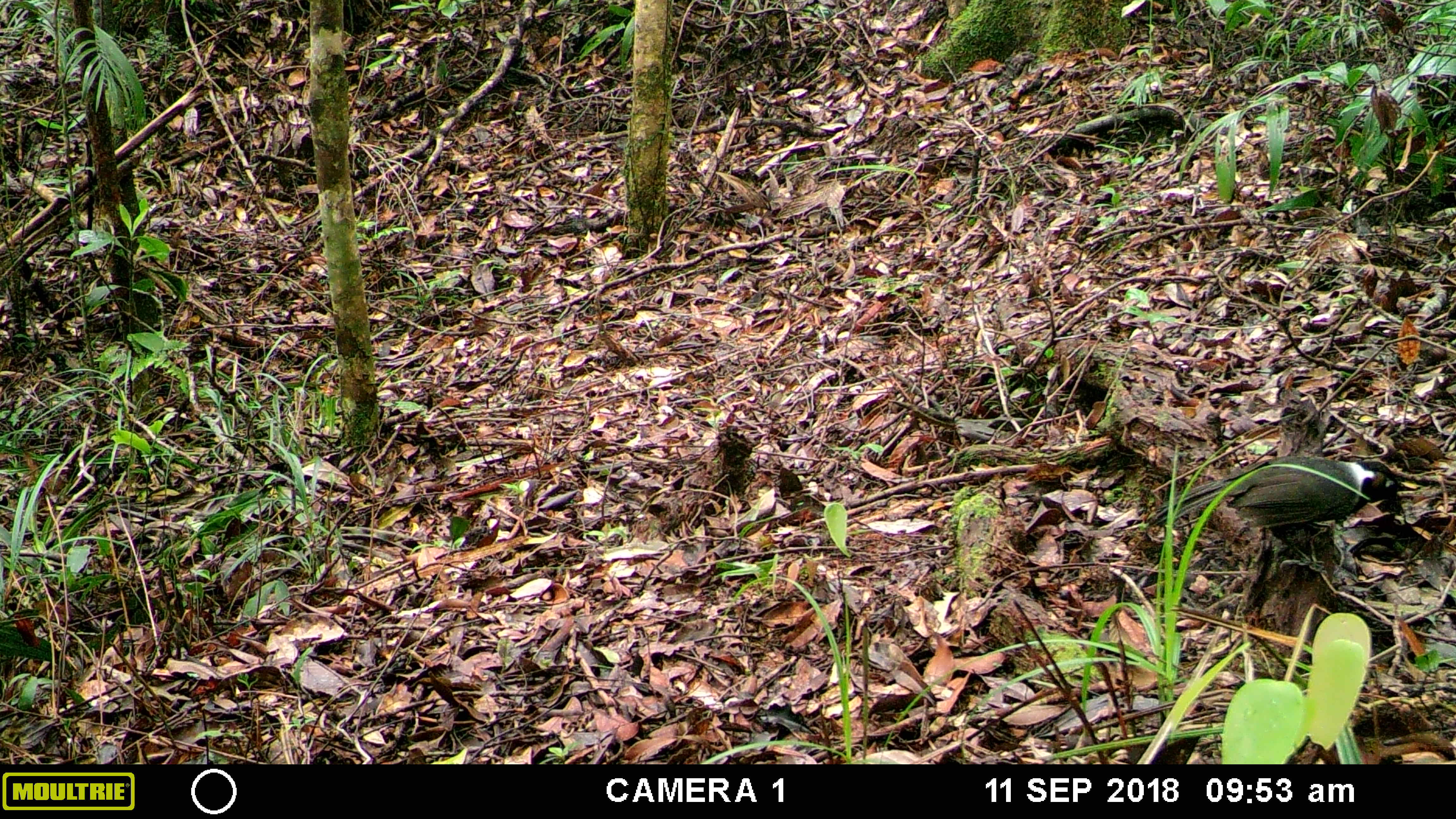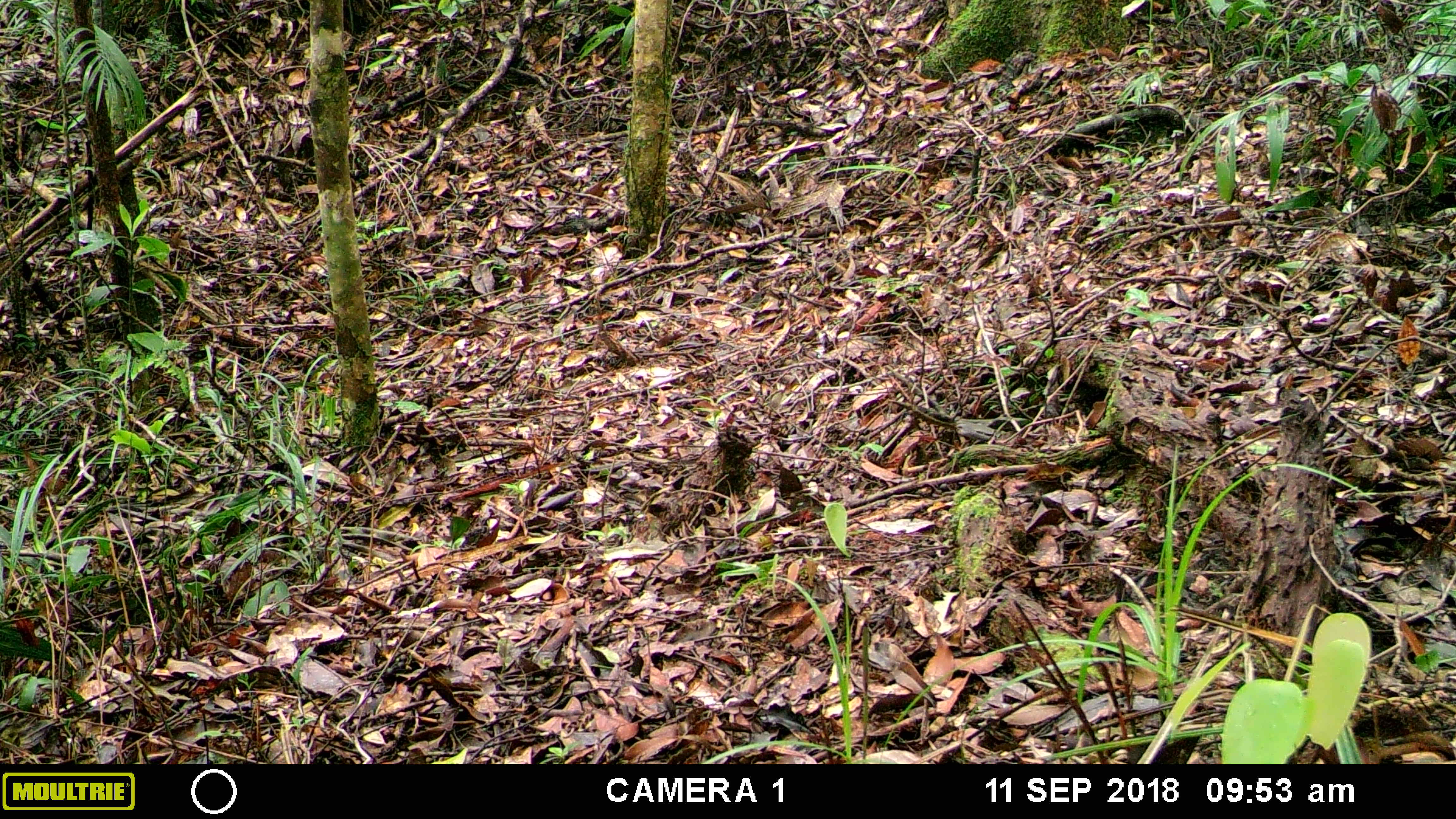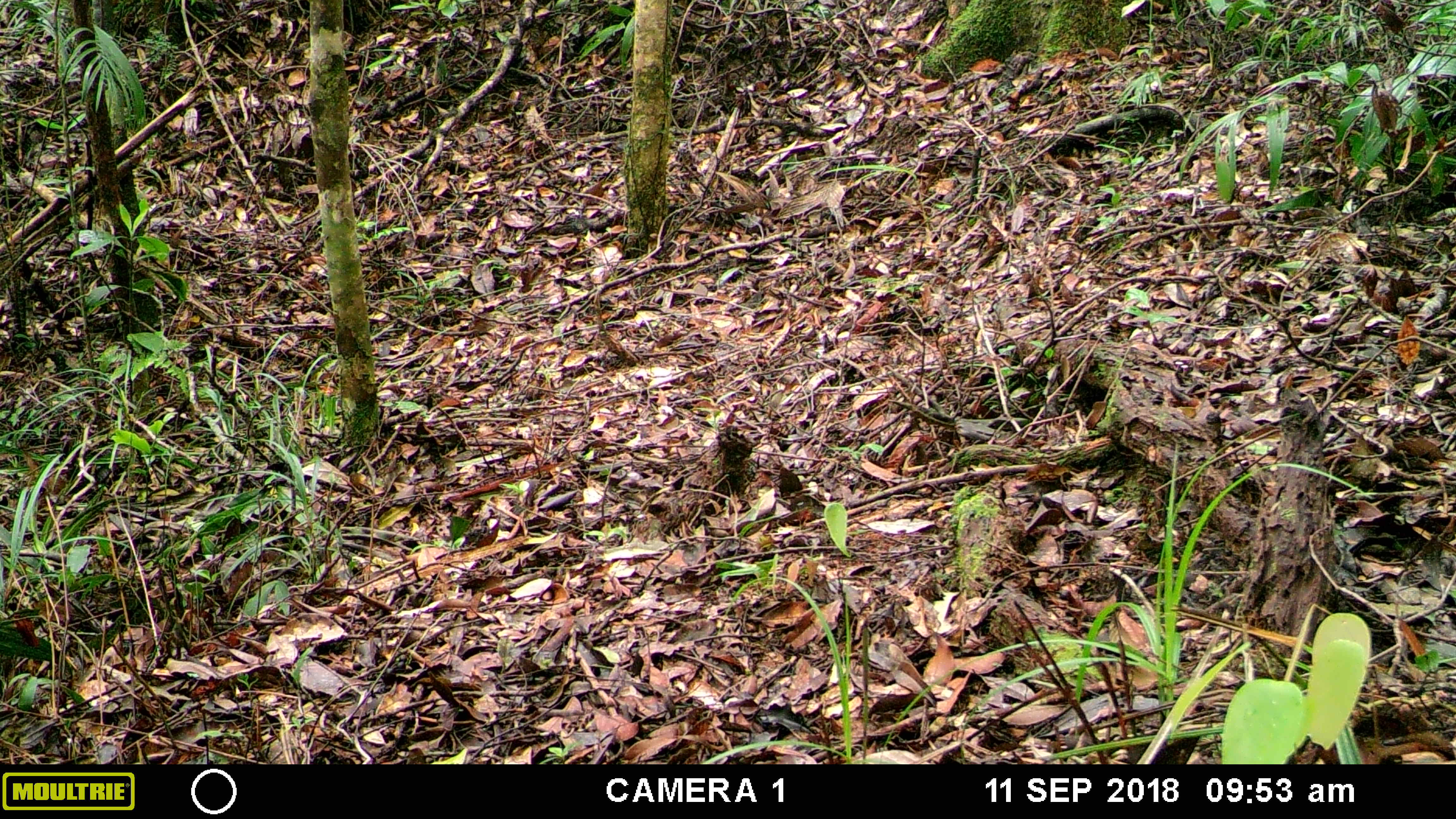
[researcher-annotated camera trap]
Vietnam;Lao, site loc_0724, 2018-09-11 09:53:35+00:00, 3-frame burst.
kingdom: Animalia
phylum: Chordata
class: Aves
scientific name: Aves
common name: bird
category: unidentified bird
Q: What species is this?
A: Unidentified bird (bird) (Aves).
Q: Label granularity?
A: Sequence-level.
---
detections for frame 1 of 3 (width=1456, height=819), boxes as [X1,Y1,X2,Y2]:
unidentified bird: [1142,454,1406,573]